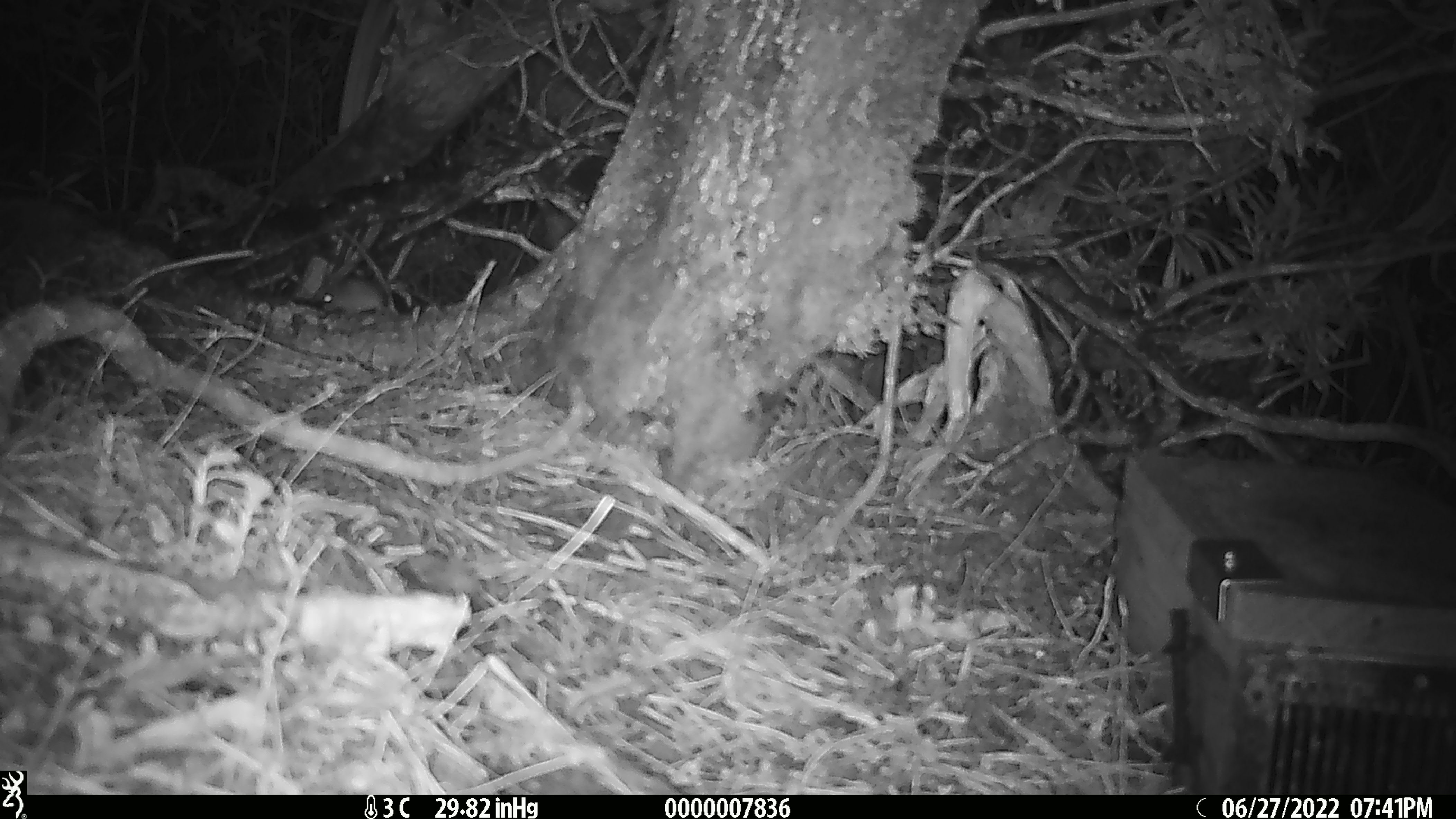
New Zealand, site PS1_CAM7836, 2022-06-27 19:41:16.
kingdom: Animalia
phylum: Chordata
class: Mammalia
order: Rodentia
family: Muridae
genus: Mus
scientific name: Mus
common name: mouse